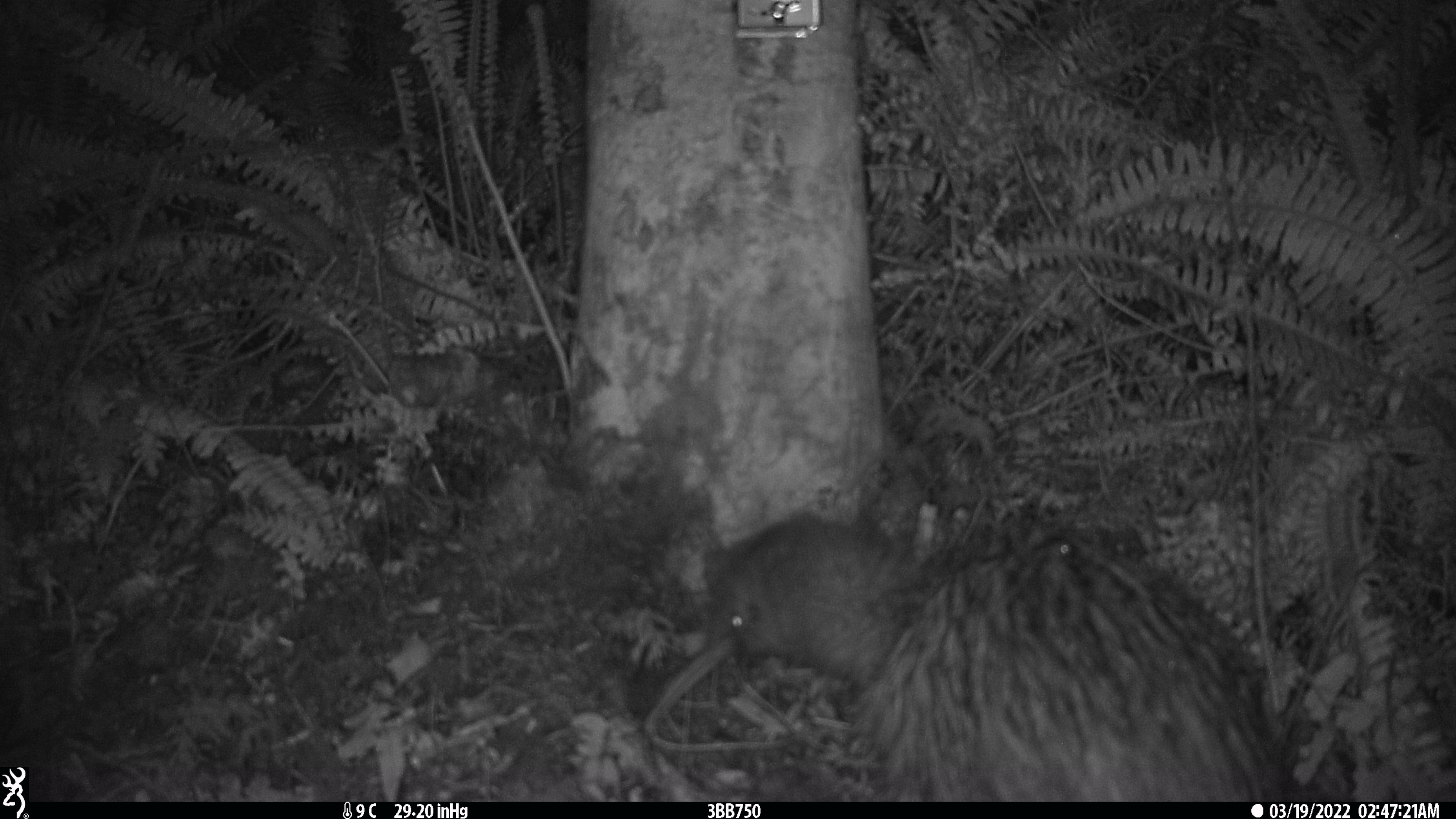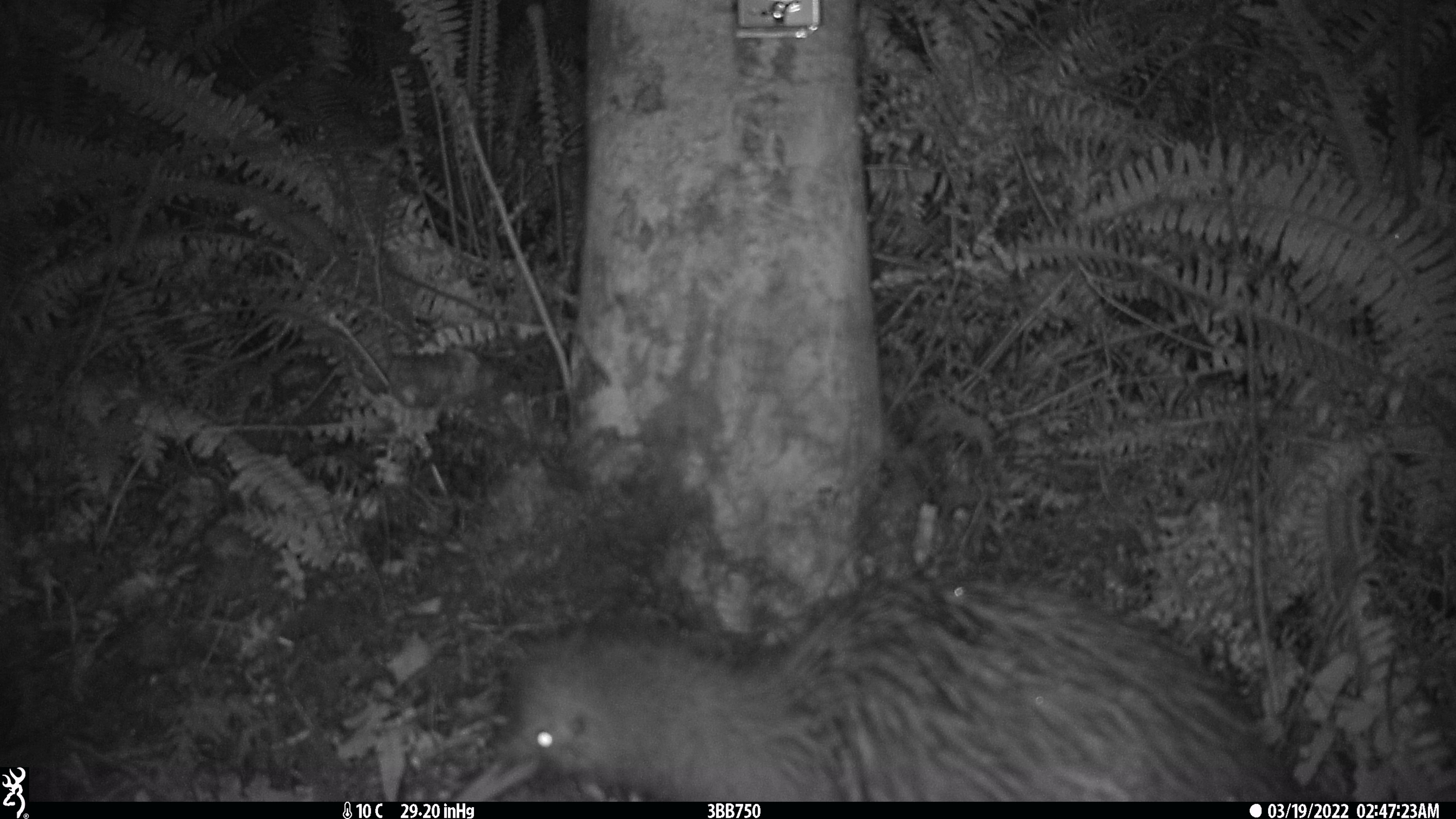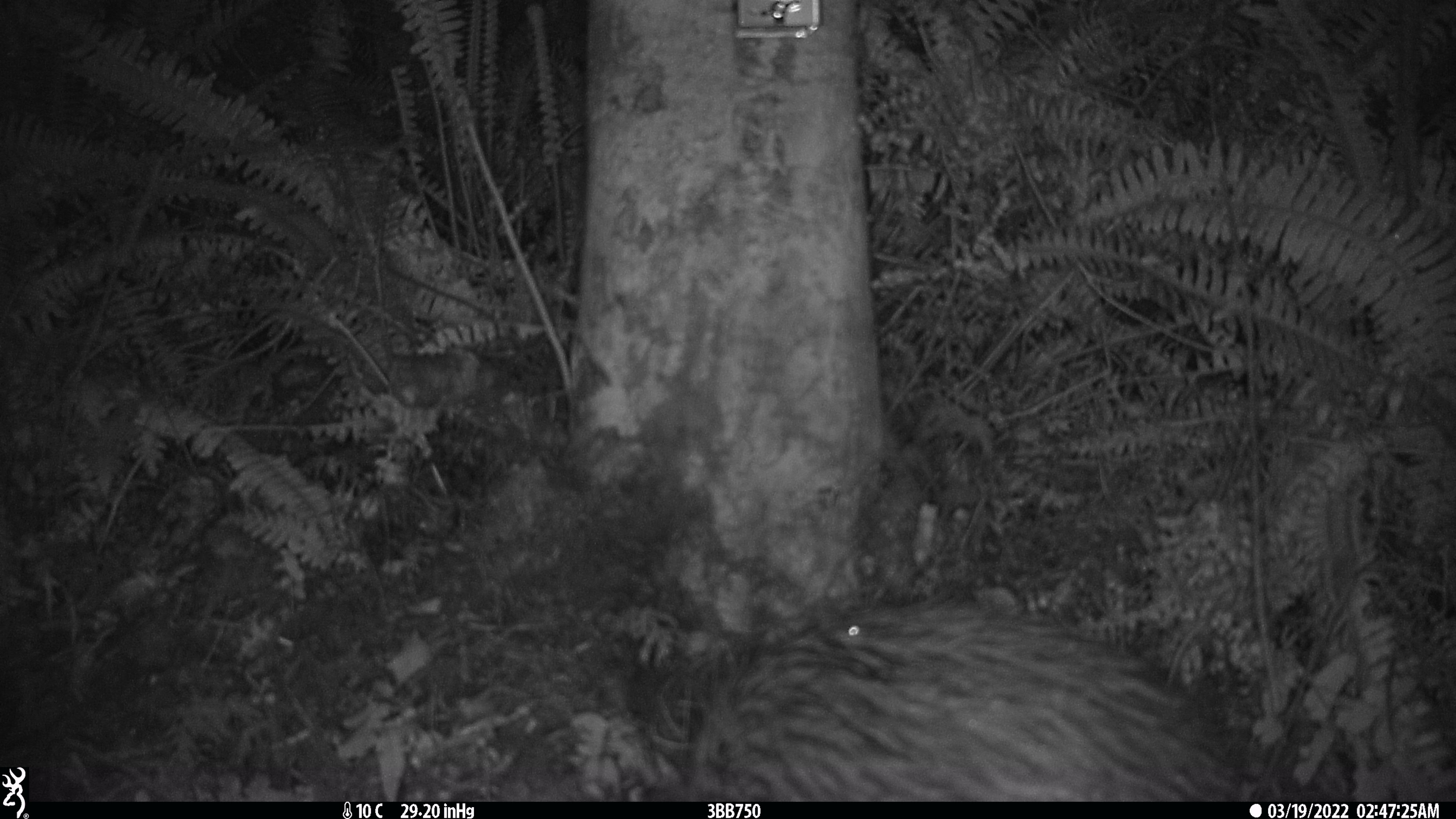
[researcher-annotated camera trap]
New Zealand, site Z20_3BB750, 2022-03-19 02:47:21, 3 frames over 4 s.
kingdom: Animalia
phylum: Chordata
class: Aves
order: Apterygiformes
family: Apterygidae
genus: Apteryx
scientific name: Apteryx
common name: kiwi